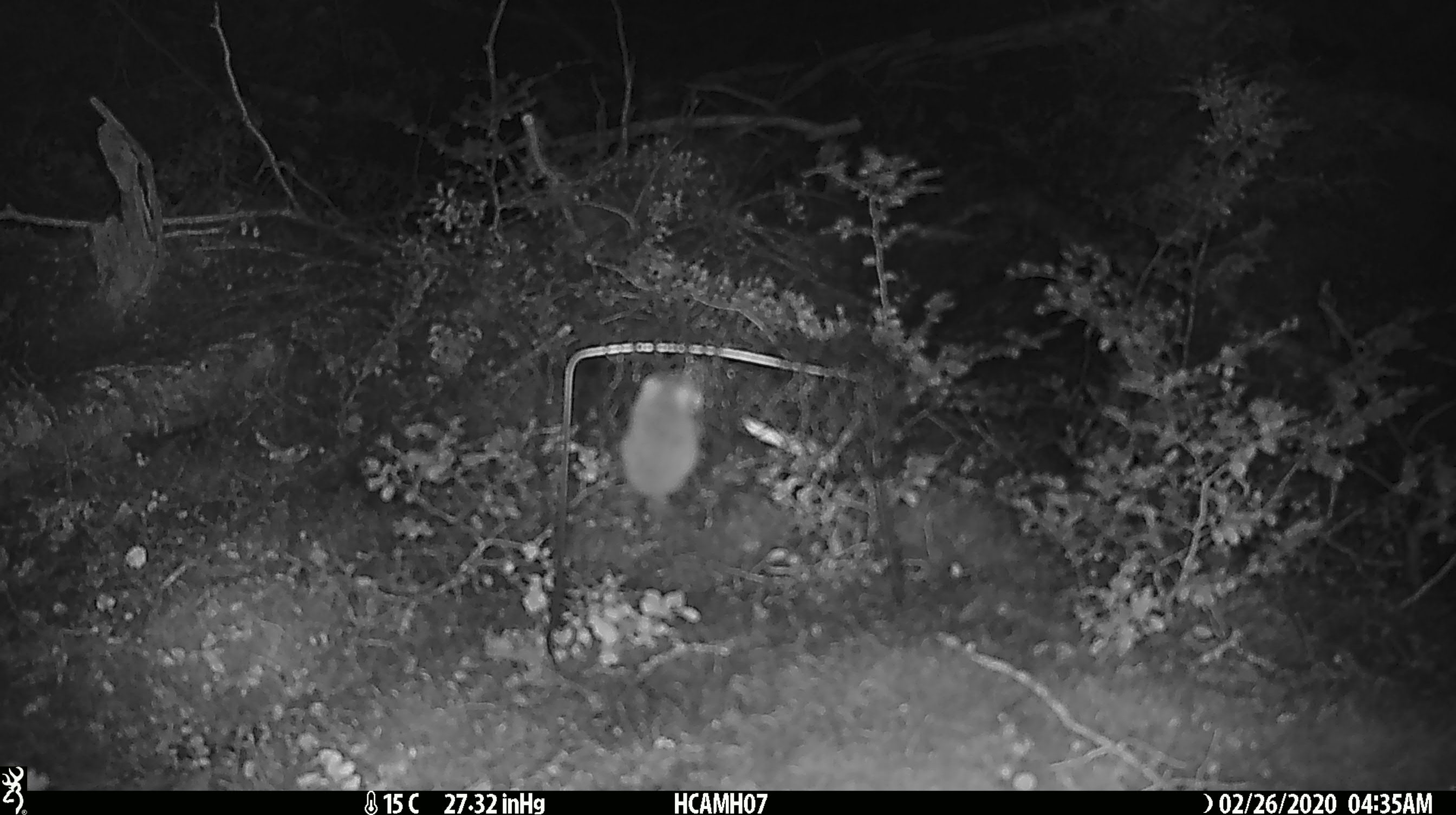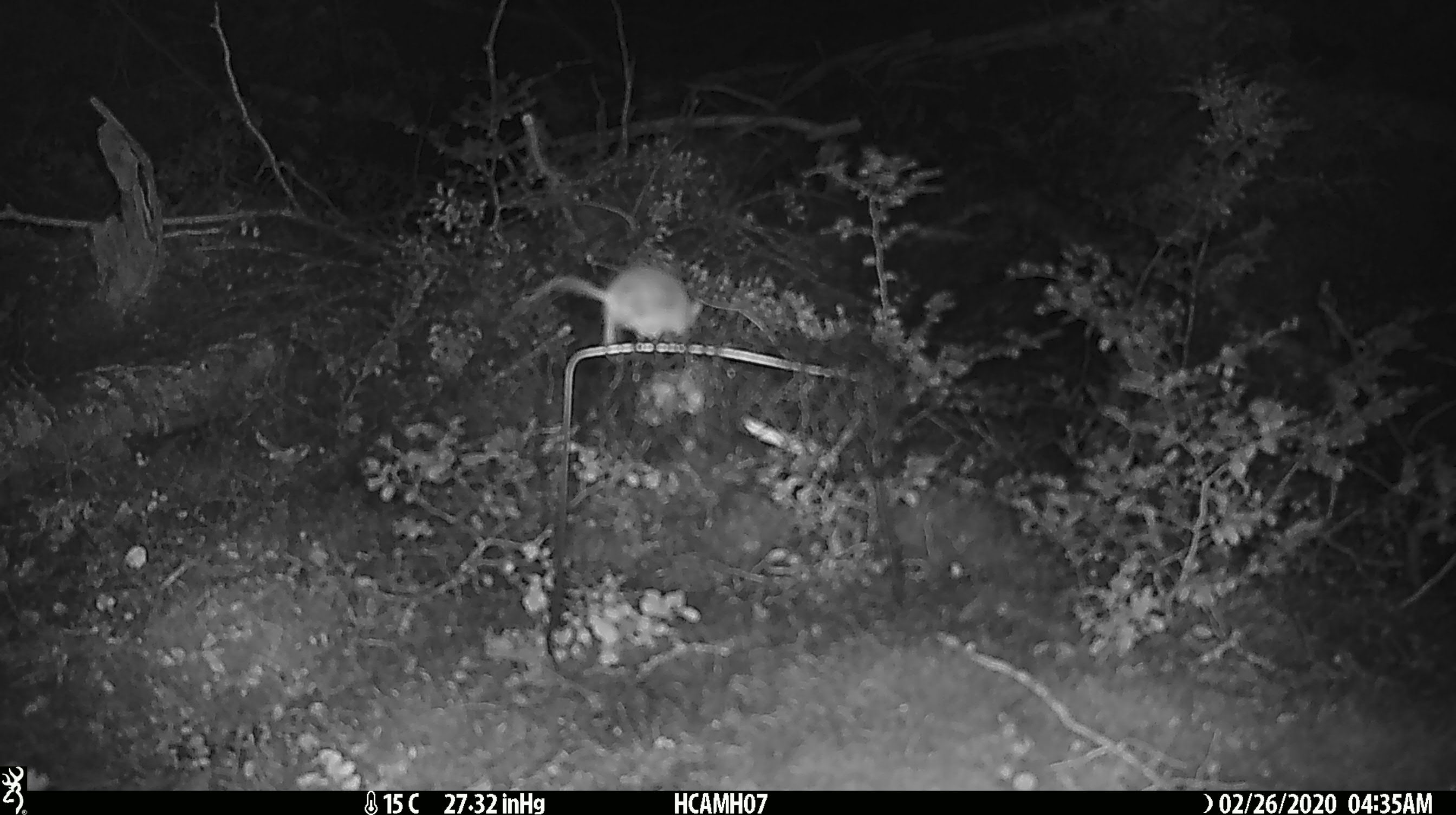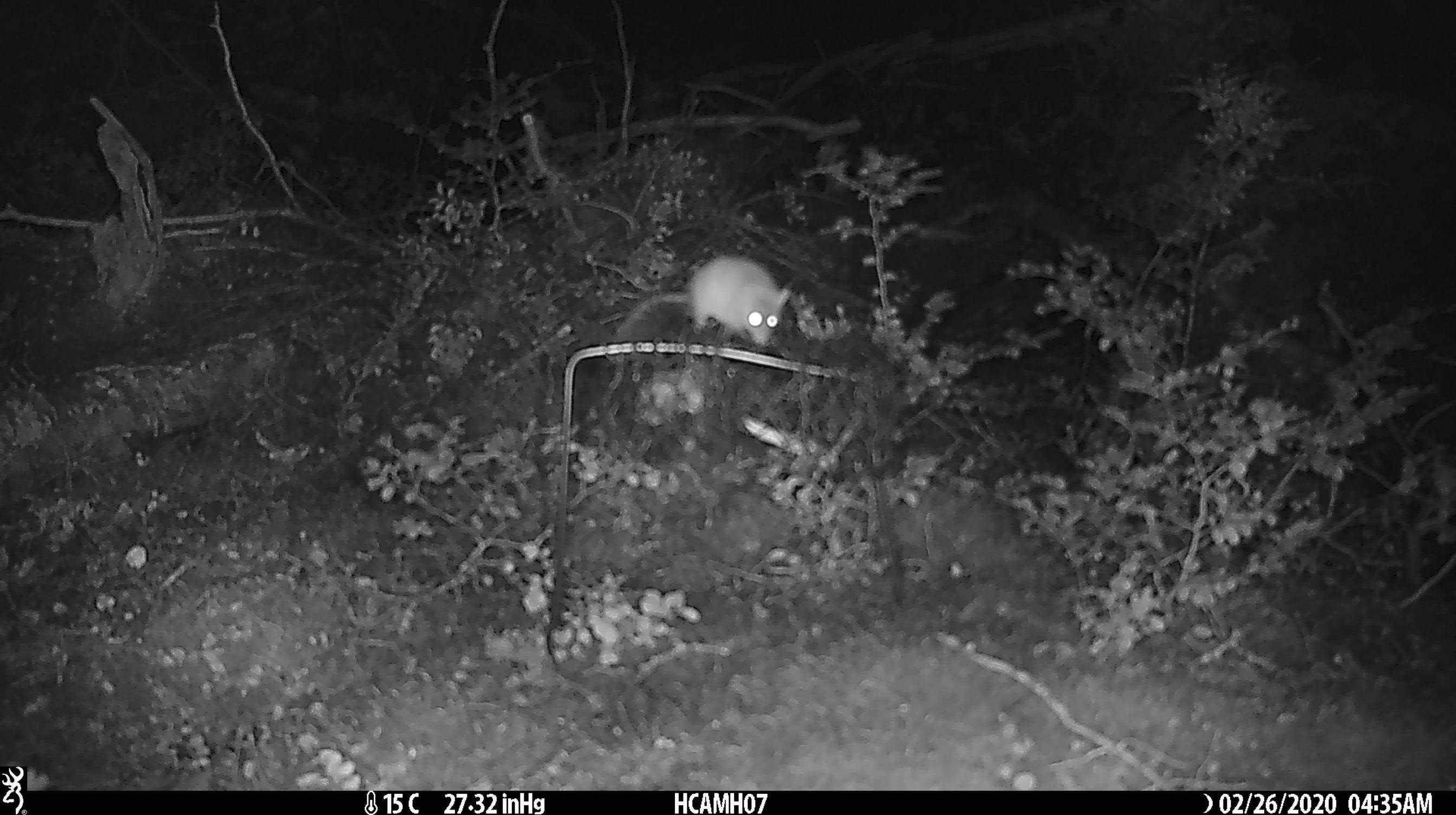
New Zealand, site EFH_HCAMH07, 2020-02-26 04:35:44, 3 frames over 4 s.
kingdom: Animalia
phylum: Chordata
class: Mammalia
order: Rodentia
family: Muridae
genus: Mus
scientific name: Mus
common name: mouse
Mouse (Mus).